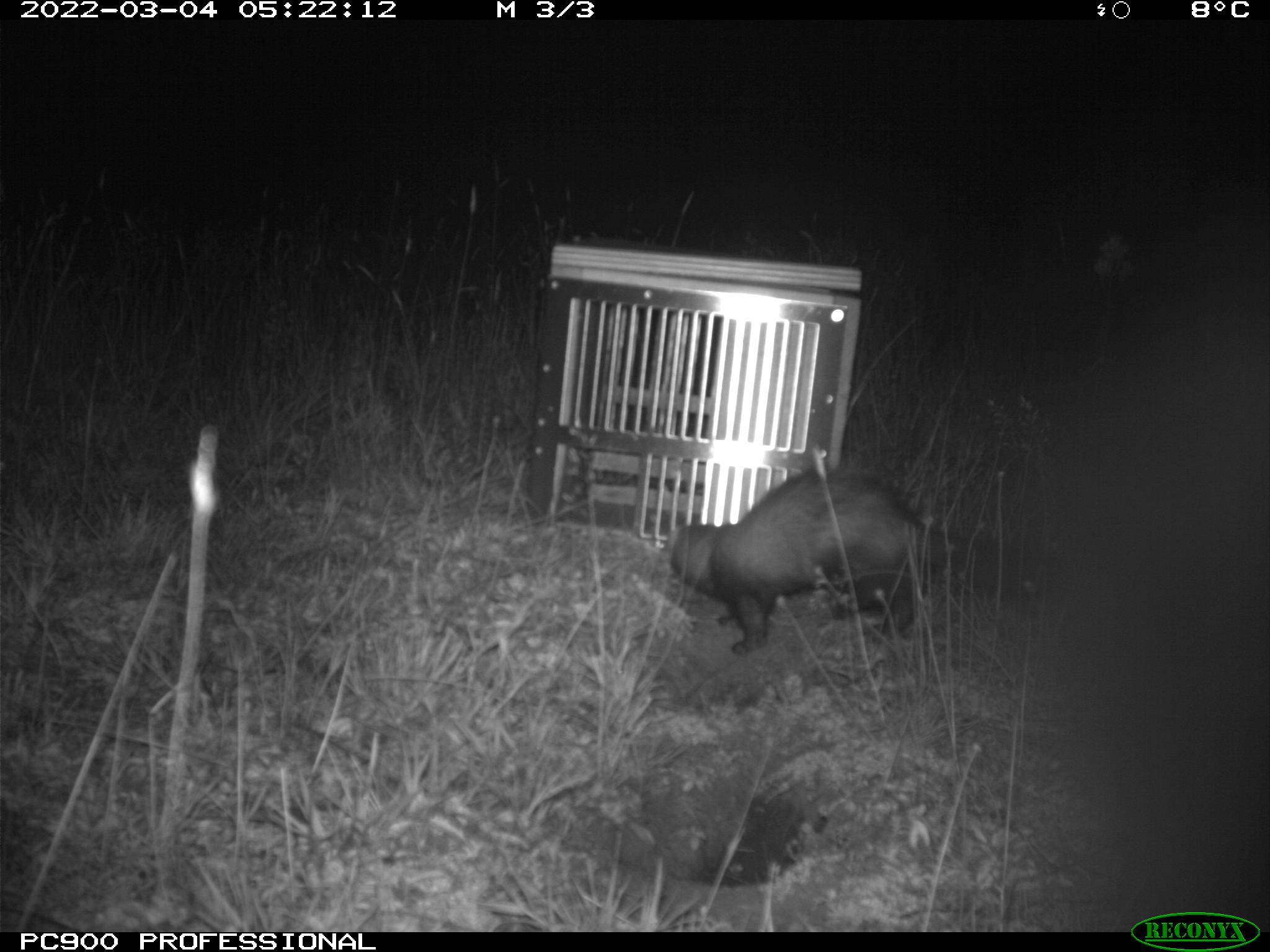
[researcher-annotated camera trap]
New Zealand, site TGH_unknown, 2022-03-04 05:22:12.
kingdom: Animalia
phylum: Chordata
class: Mammalia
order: Carnivora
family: Mustelidae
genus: Mustela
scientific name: Mustela furo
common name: ferret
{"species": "ferret (Mustela furo)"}